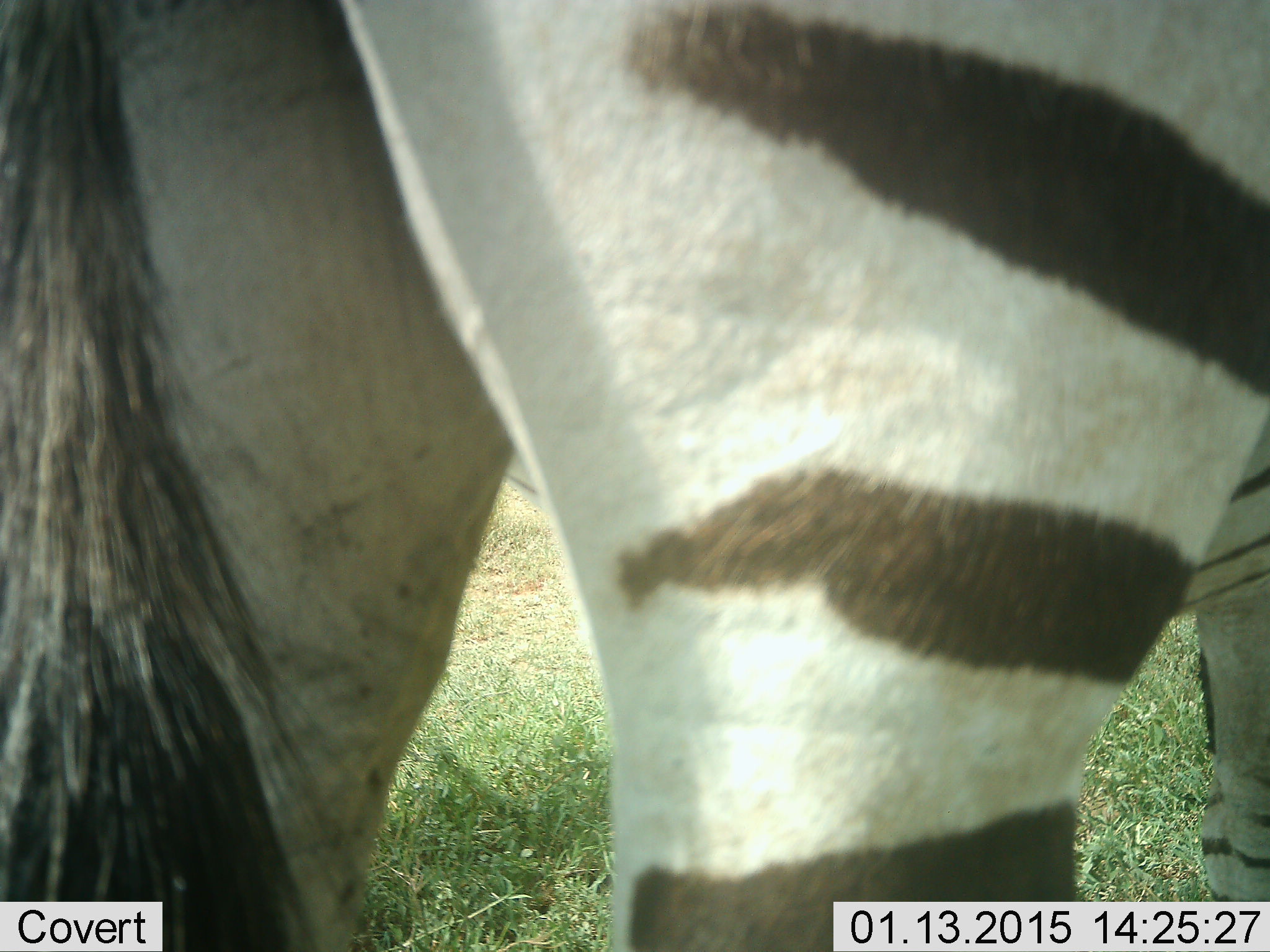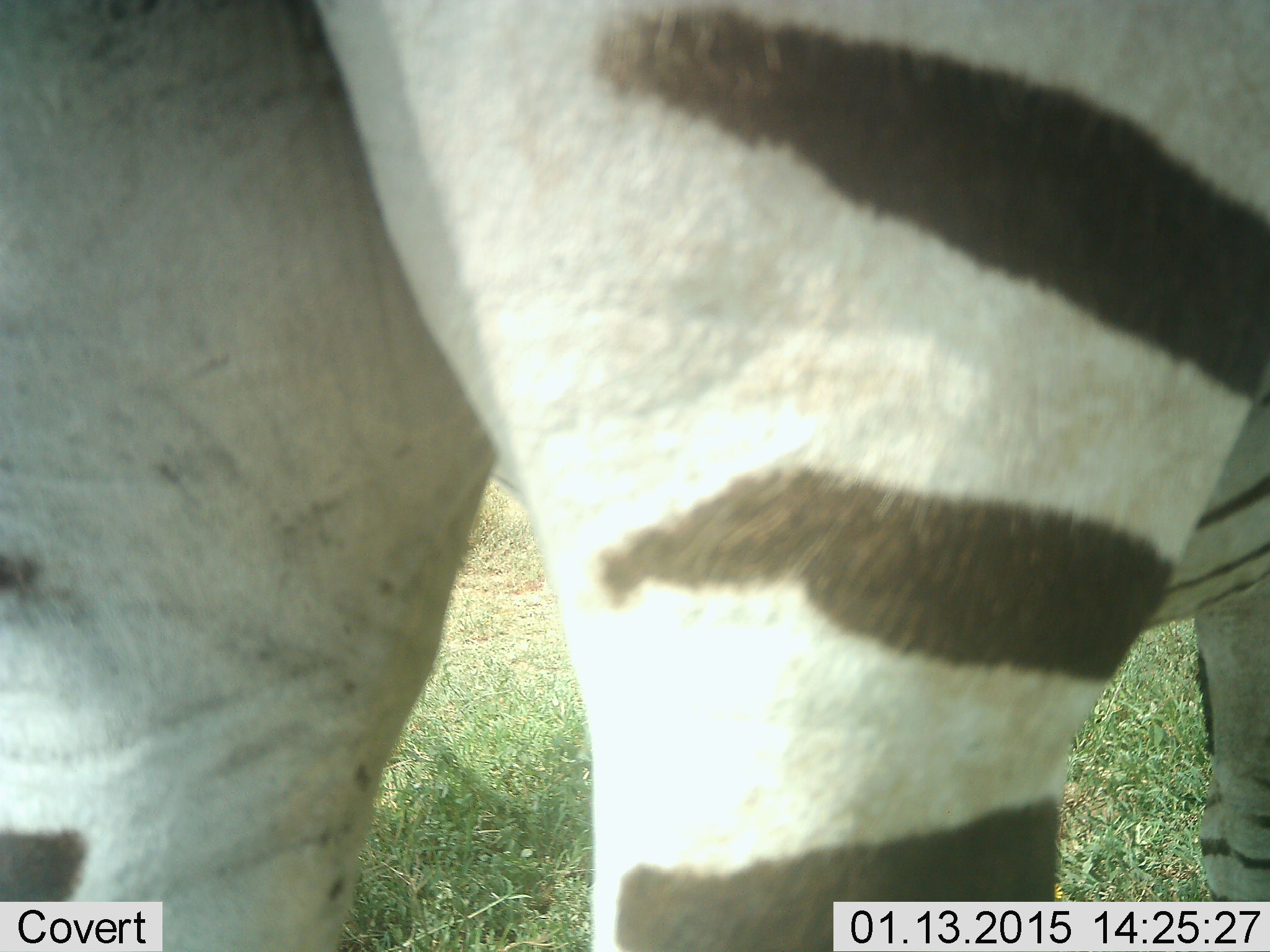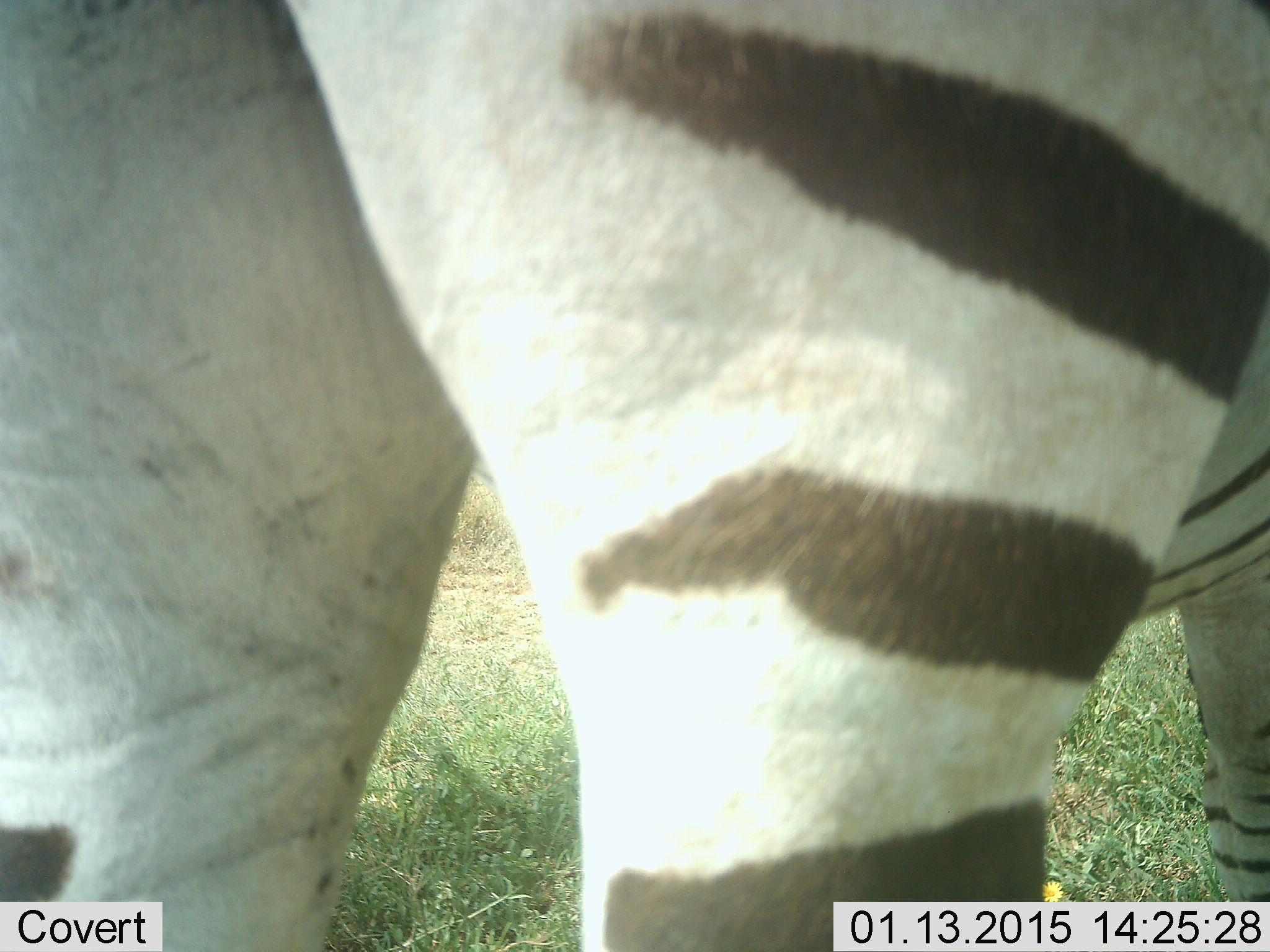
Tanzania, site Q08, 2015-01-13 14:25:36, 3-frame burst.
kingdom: Animalia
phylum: Chordata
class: Mammalia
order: Perissodactyla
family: Equidae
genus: Equus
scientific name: Equus quagga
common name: plains zebra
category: zebra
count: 1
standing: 100%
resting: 0%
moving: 0%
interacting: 0%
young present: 0%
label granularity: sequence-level